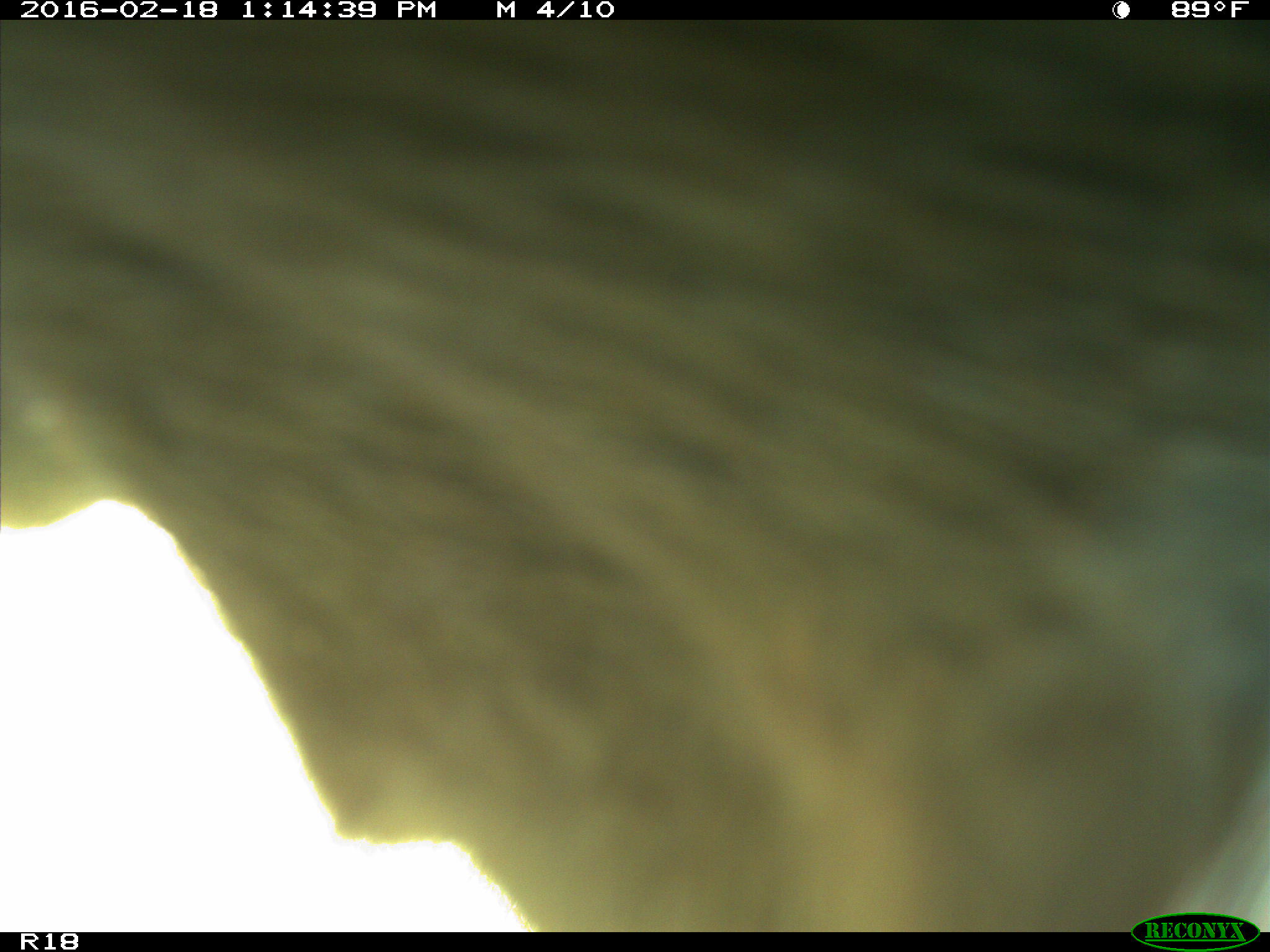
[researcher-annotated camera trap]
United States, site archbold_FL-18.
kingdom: Animalia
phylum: Chordata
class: Mammalia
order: Artiodactyla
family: Bovidae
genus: Bos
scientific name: Bos taurus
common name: domestic cow